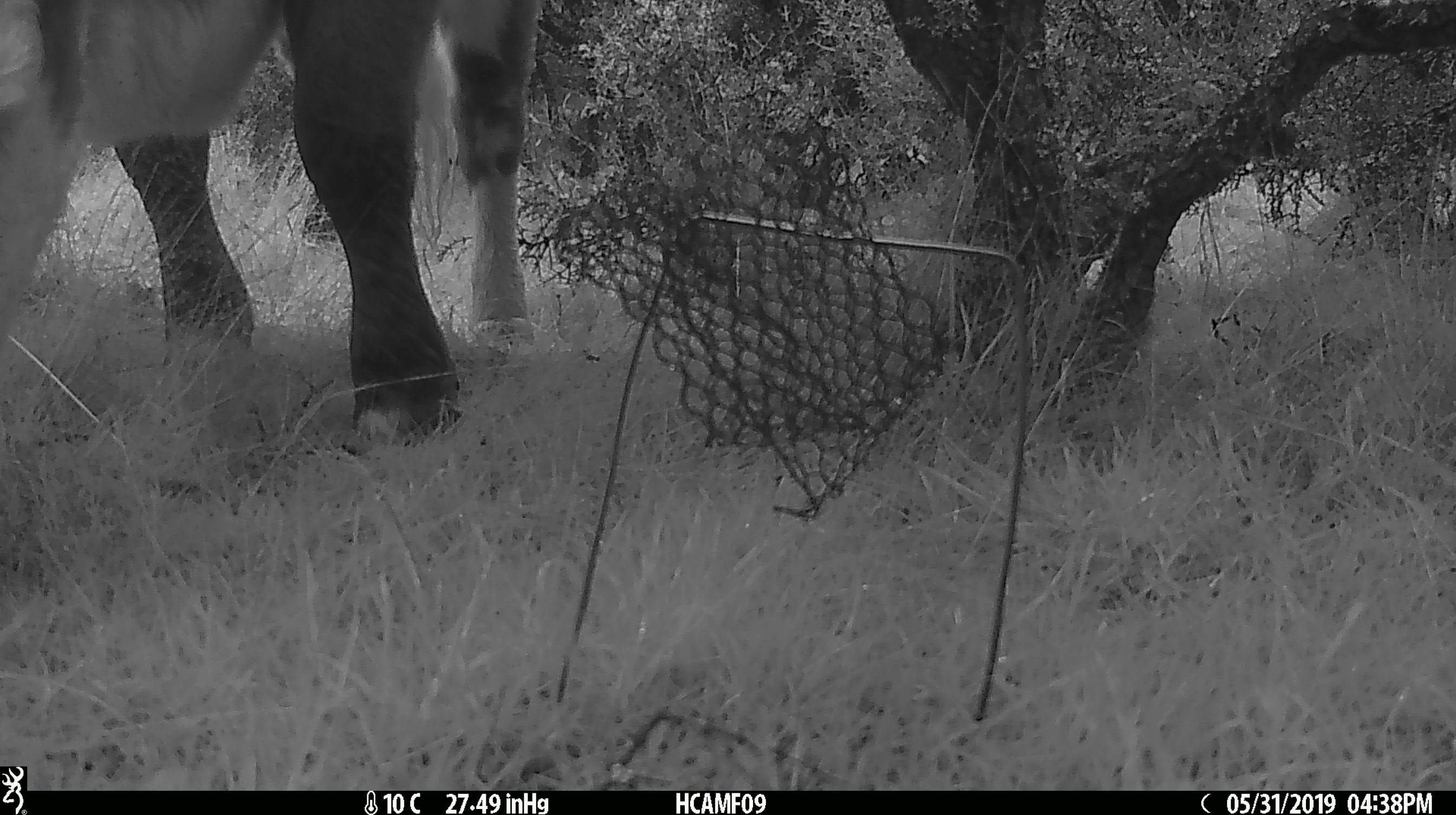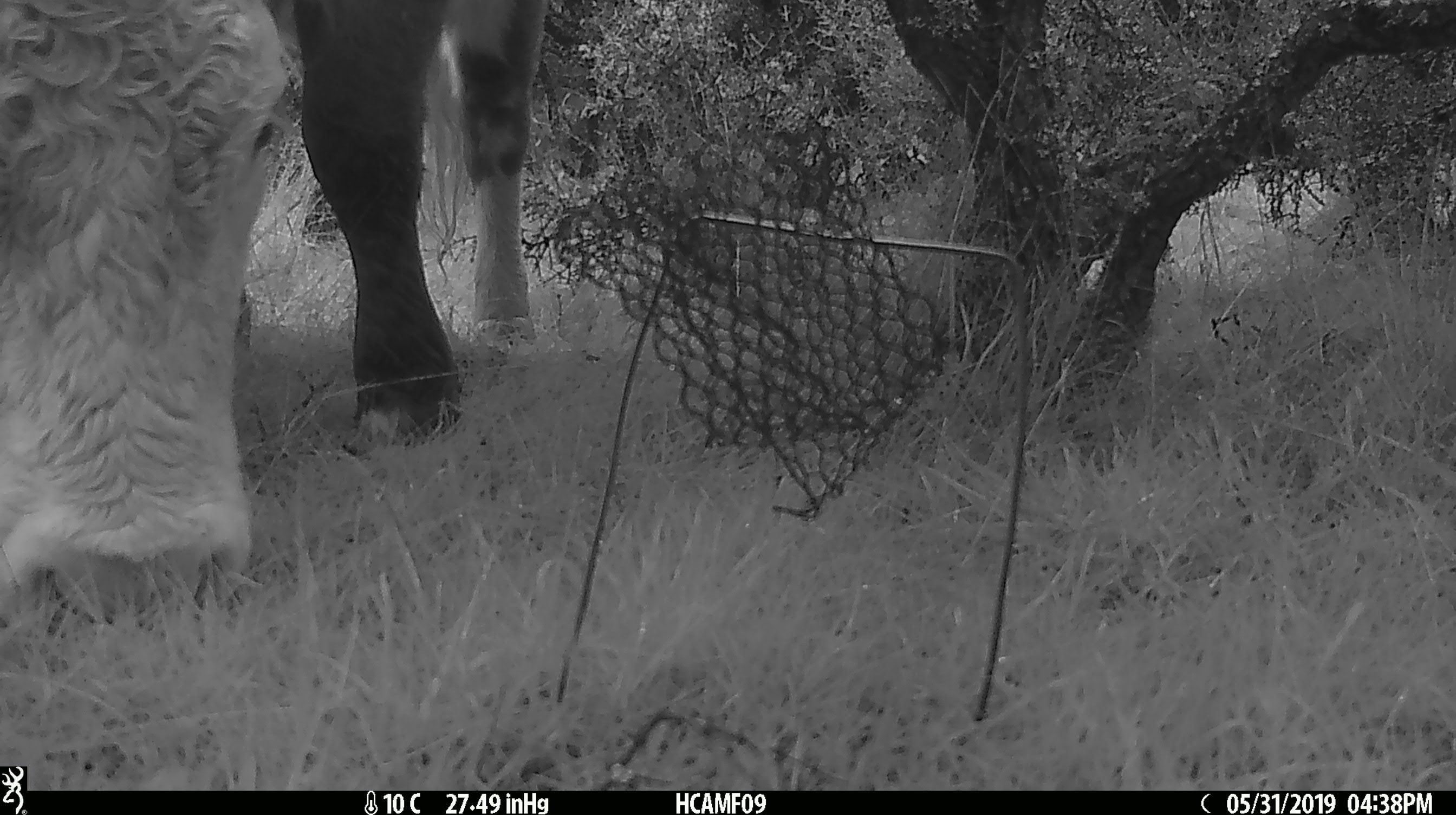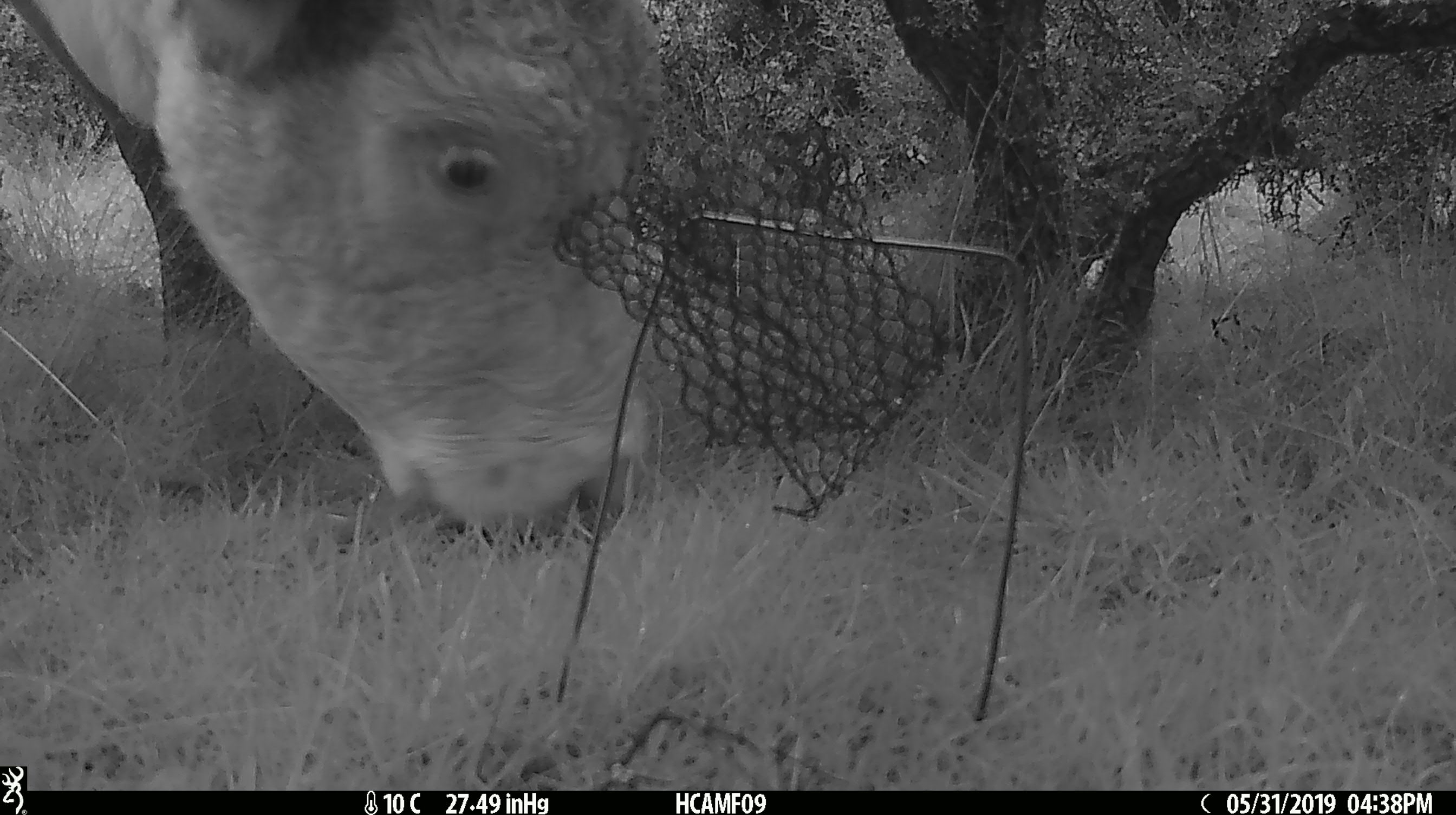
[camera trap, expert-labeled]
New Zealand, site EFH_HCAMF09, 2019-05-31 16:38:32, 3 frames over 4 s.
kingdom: Animalia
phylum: Chordata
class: Mammalia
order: Artiodactyla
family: Bovidae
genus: Bos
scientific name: Bos taurus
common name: domestic cow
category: cow